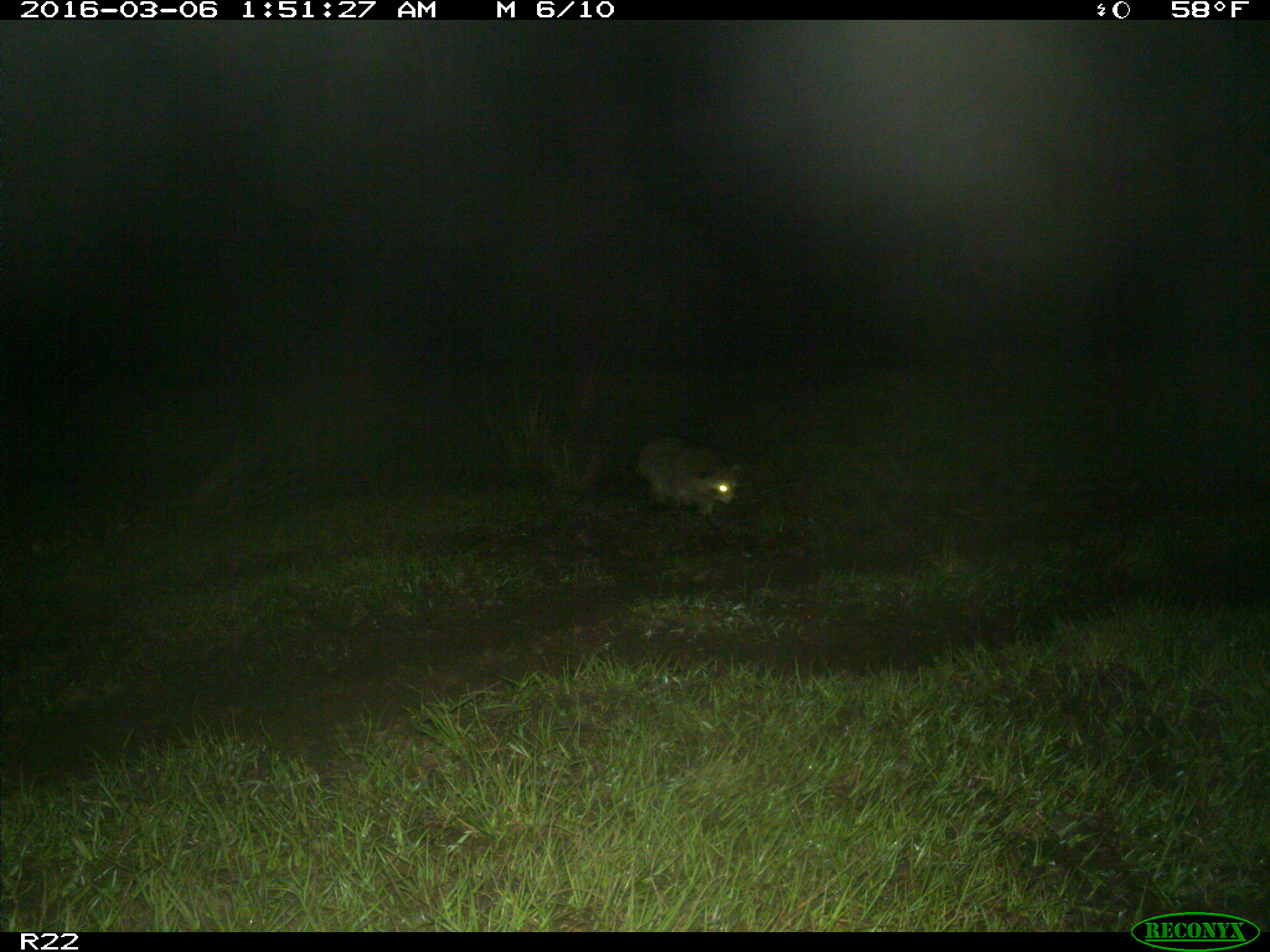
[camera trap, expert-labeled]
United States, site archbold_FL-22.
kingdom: Animalia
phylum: Chordata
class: Mammalia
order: Carnivora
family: Procyonidae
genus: Procyon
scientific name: Procyon lotor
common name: common raccoon